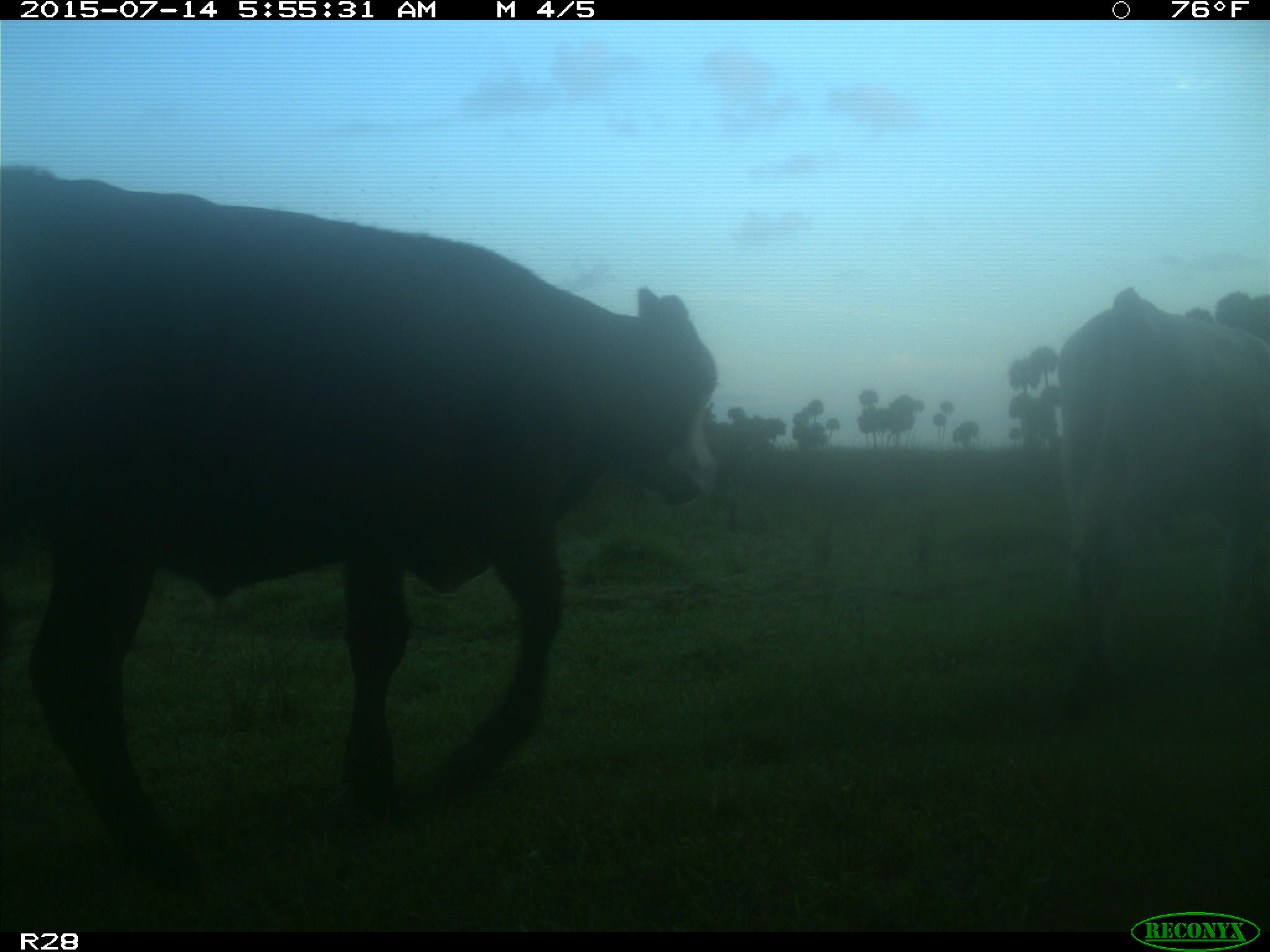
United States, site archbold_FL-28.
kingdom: Animalia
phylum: Chordata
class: Mammalia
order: Artiodactyla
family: Bovidae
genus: Bos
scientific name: Bos taurus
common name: domestic cow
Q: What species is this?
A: Bos taurus (domestic cow).